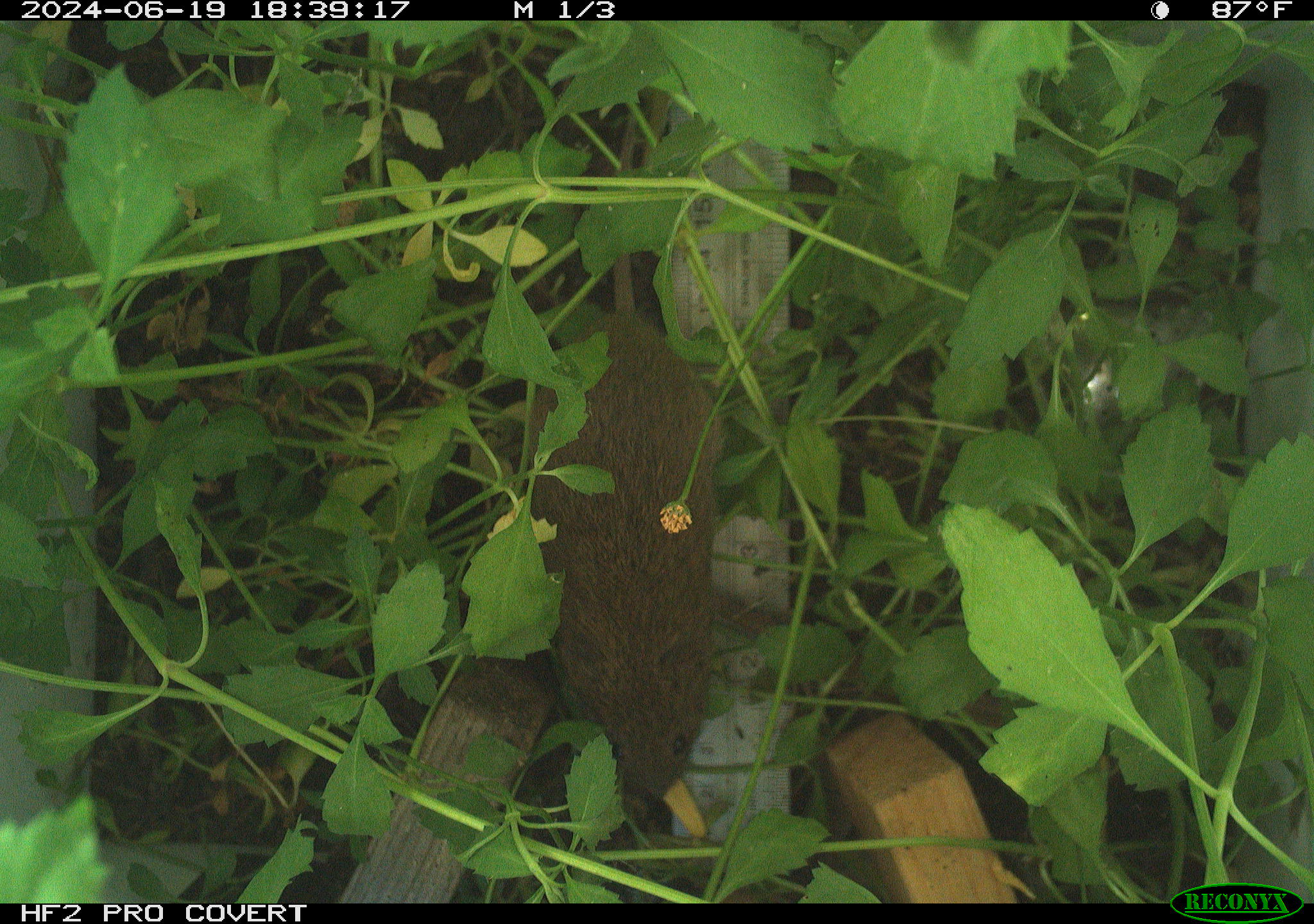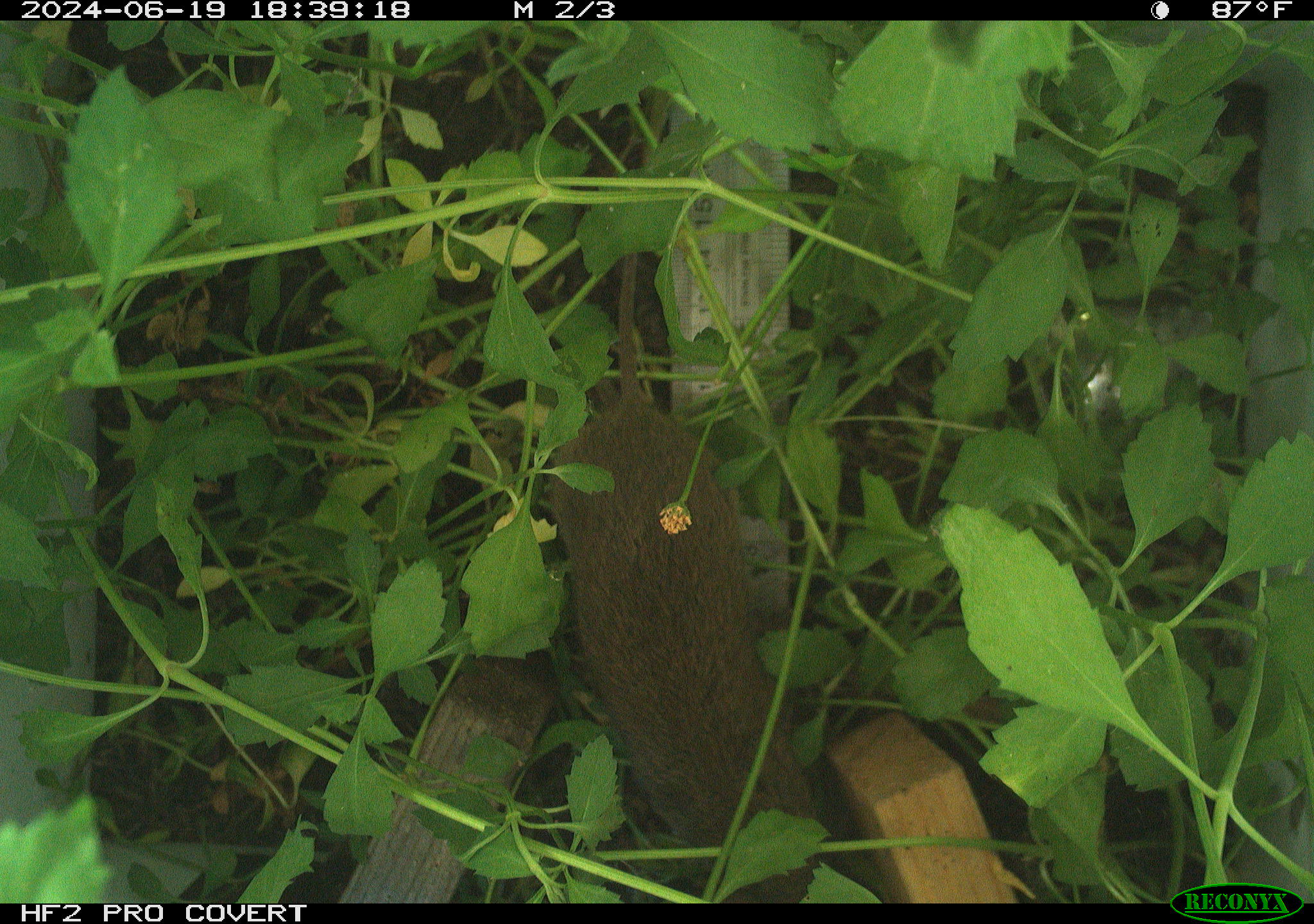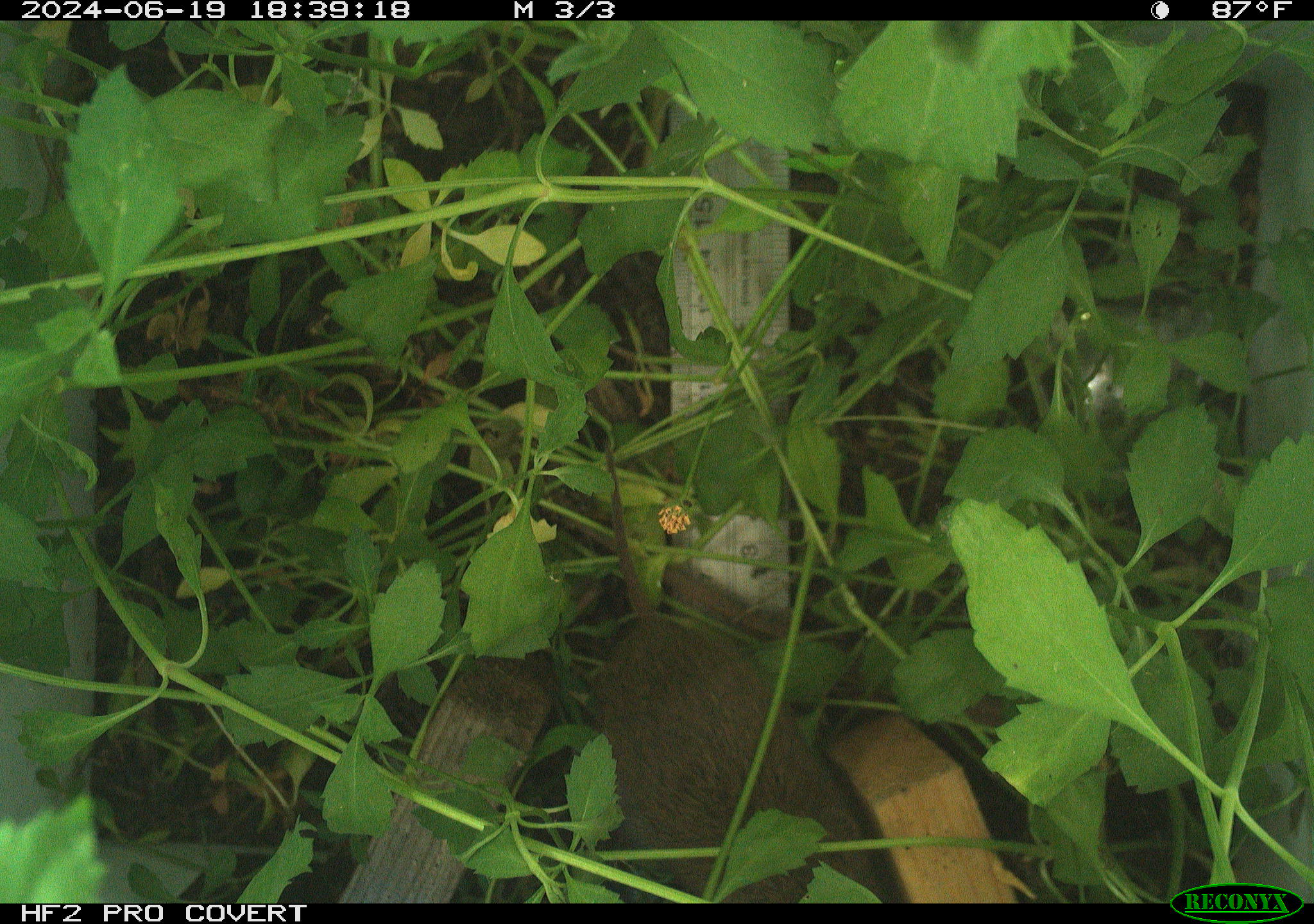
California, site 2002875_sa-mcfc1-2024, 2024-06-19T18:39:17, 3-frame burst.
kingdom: Animalia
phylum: Chordata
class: Mammalia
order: Rodentia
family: Cricetidae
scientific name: Arvicolinae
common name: voles, lemmings, and muskrats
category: arvicolinae subfamily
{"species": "arvicolinae subfamily (voles, lemmings, and muskrats) (Arvicolinae)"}